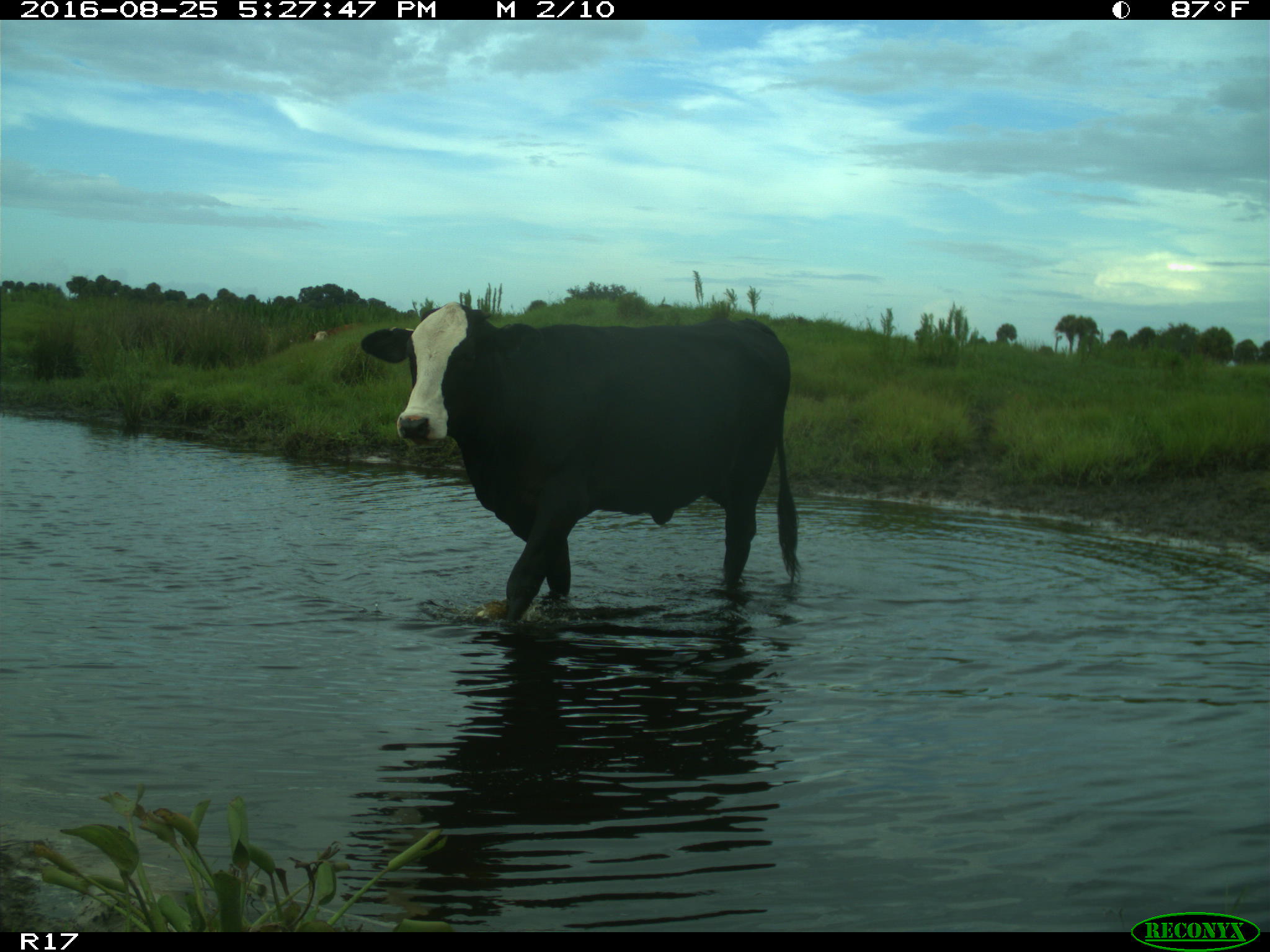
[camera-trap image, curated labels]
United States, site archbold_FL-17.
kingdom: Animalia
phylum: Chordata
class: Mammalia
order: Artiodactyla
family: Bovidae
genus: Bos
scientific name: Bos taurus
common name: domestic cow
Bos taurus (domestic cow).